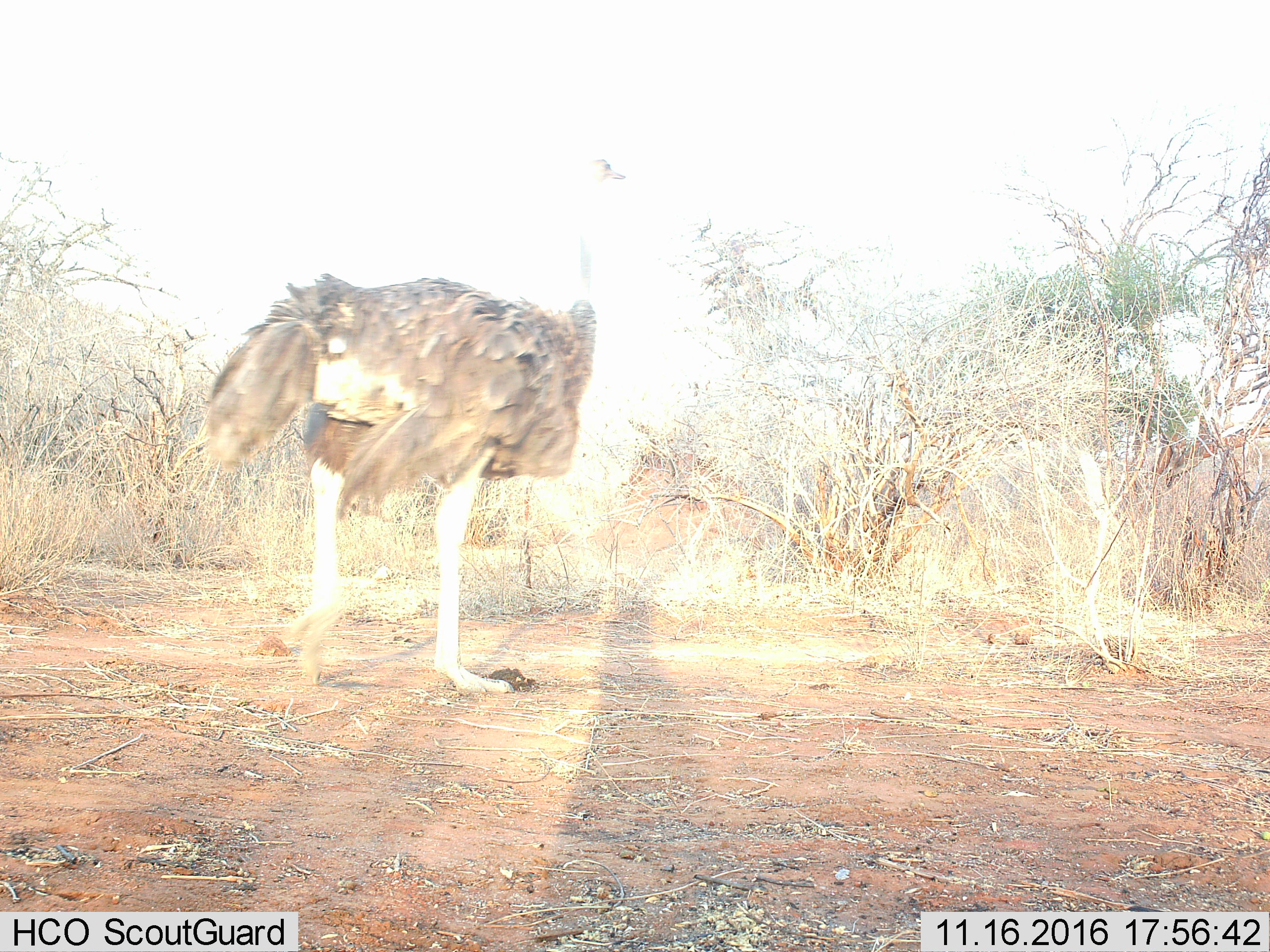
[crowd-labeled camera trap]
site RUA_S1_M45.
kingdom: Animalia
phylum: Chordata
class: Aves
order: Struthioniformes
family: Struthionidae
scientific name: Struthionidae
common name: ostrich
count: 1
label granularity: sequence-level